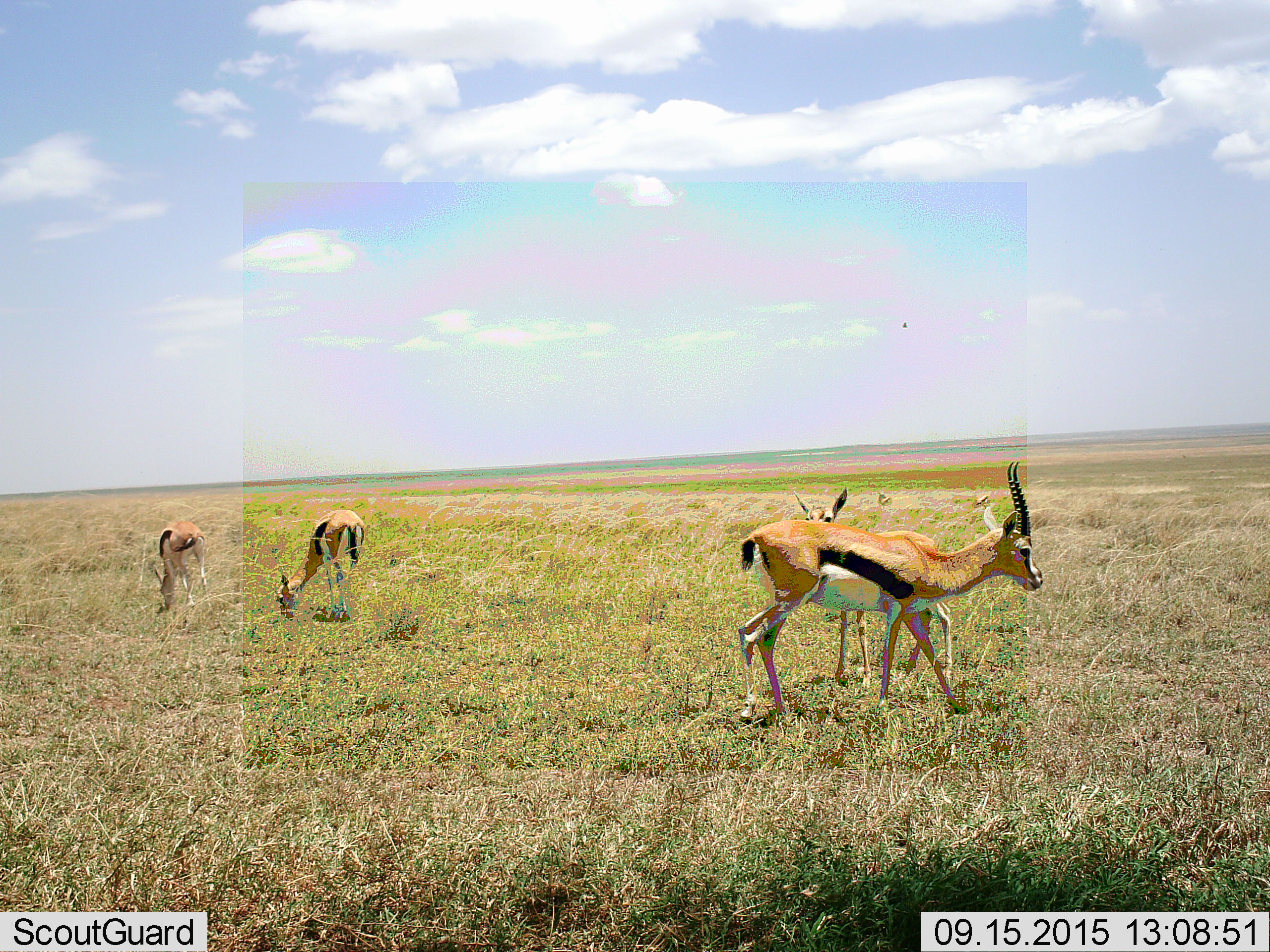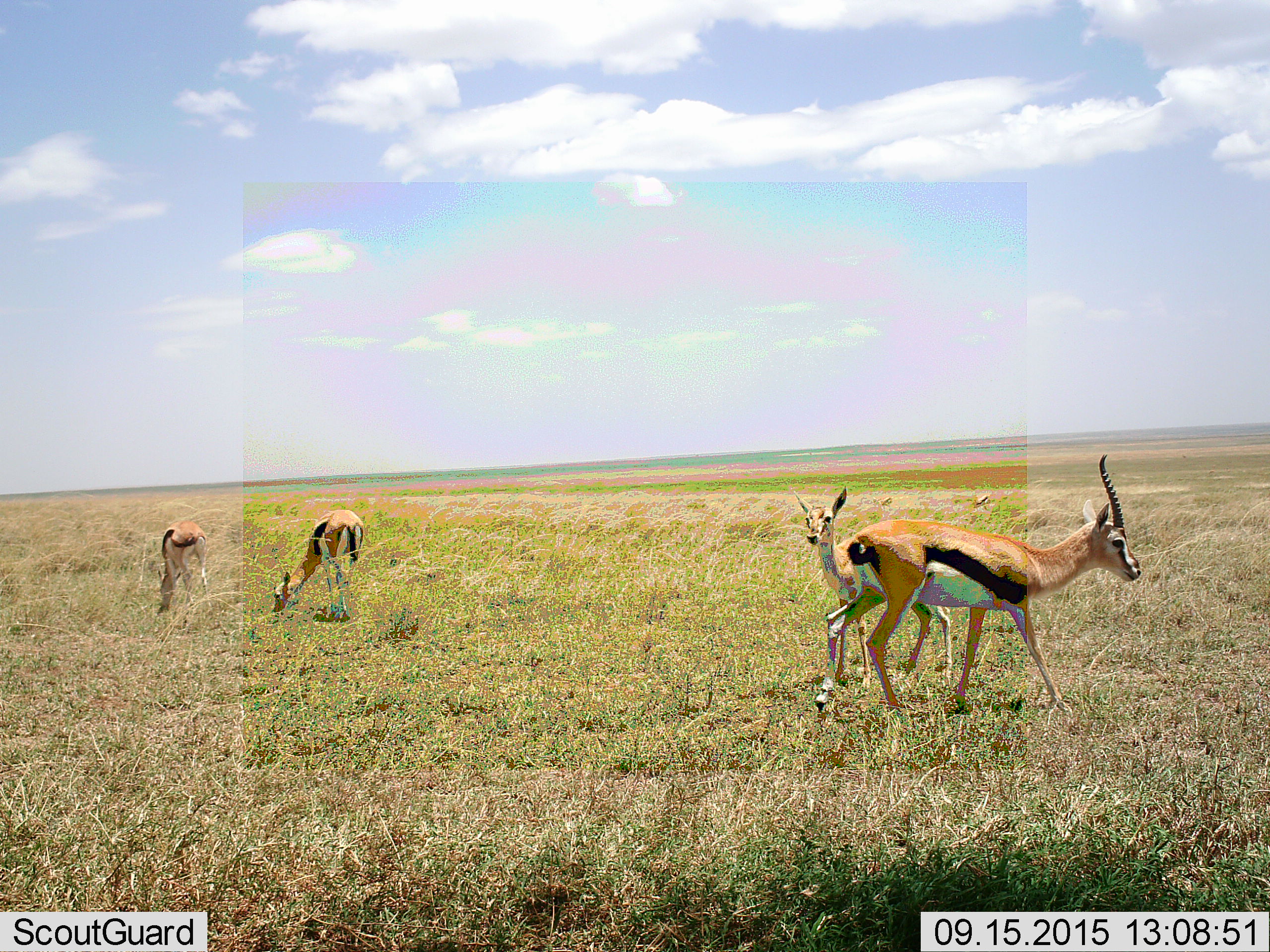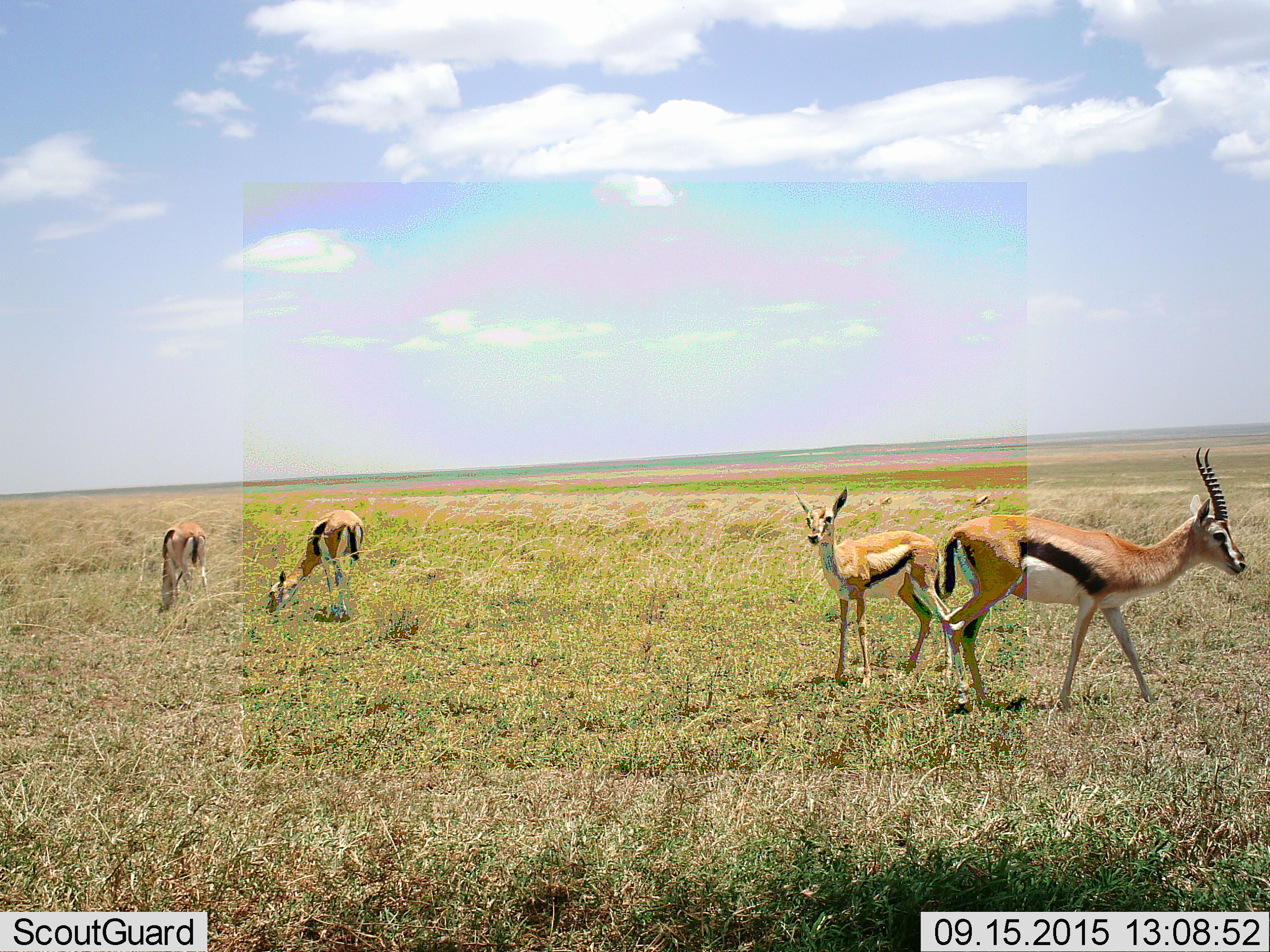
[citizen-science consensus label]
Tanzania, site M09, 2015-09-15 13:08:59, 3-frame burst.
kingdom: Animalia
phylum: Chordata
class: Mammalia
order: Artiodactyla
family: Bovidae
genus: Eudorcas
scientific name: Eudorcas thomsonii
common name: thomson's gazelle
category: gazellethomsons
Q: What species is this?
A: Gazellethomsons (thomson's gazelle) (Eudorcas thomsonii).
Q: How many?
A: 6.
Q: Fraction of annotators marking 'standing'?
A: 100%.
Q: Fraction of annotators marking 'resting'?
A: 0%.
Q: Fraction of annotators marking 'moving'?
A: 75%.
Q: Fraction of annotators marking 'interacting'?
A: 0%.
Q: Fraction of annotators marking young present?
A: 12%.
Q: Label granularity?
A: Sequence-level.